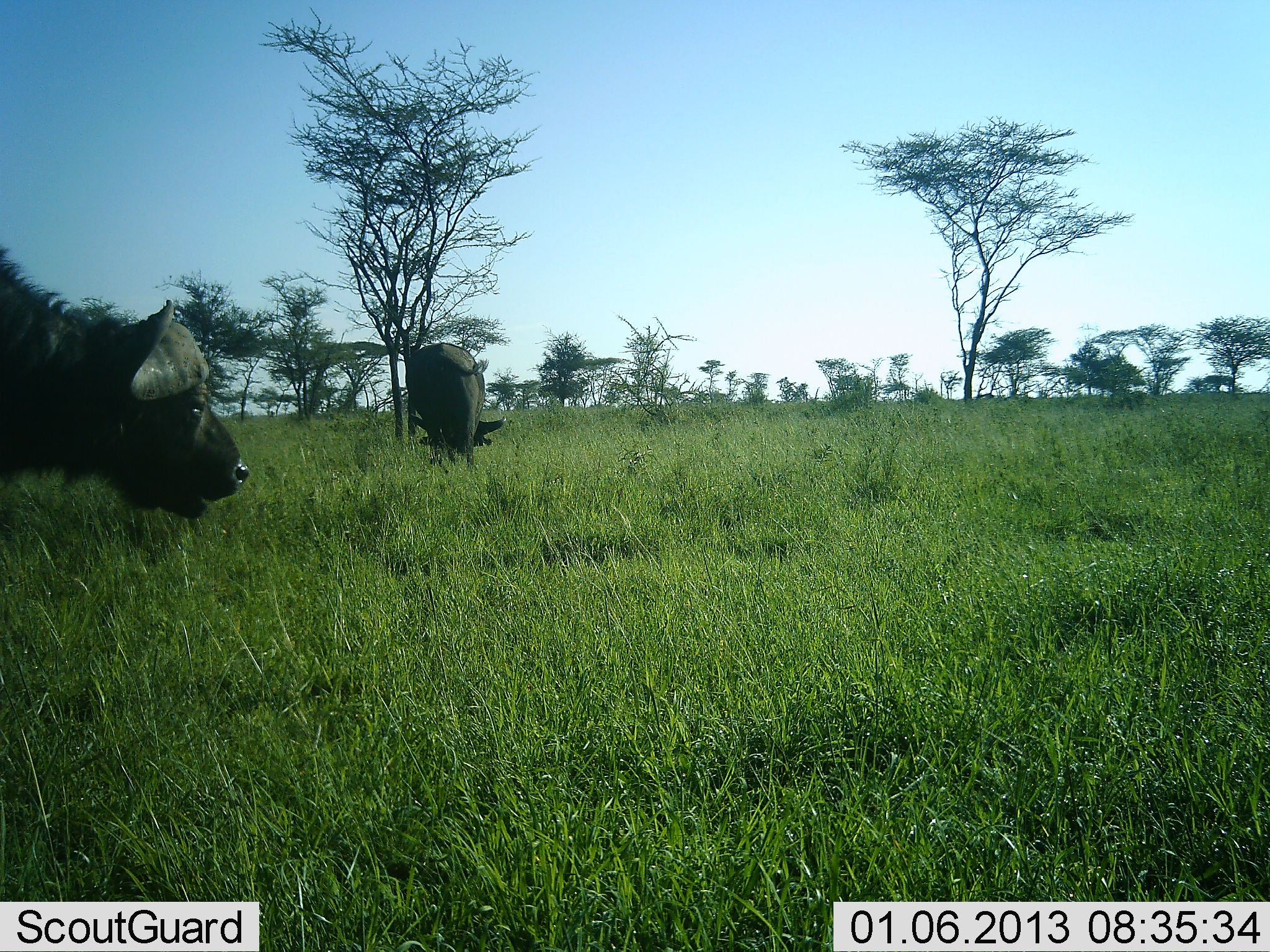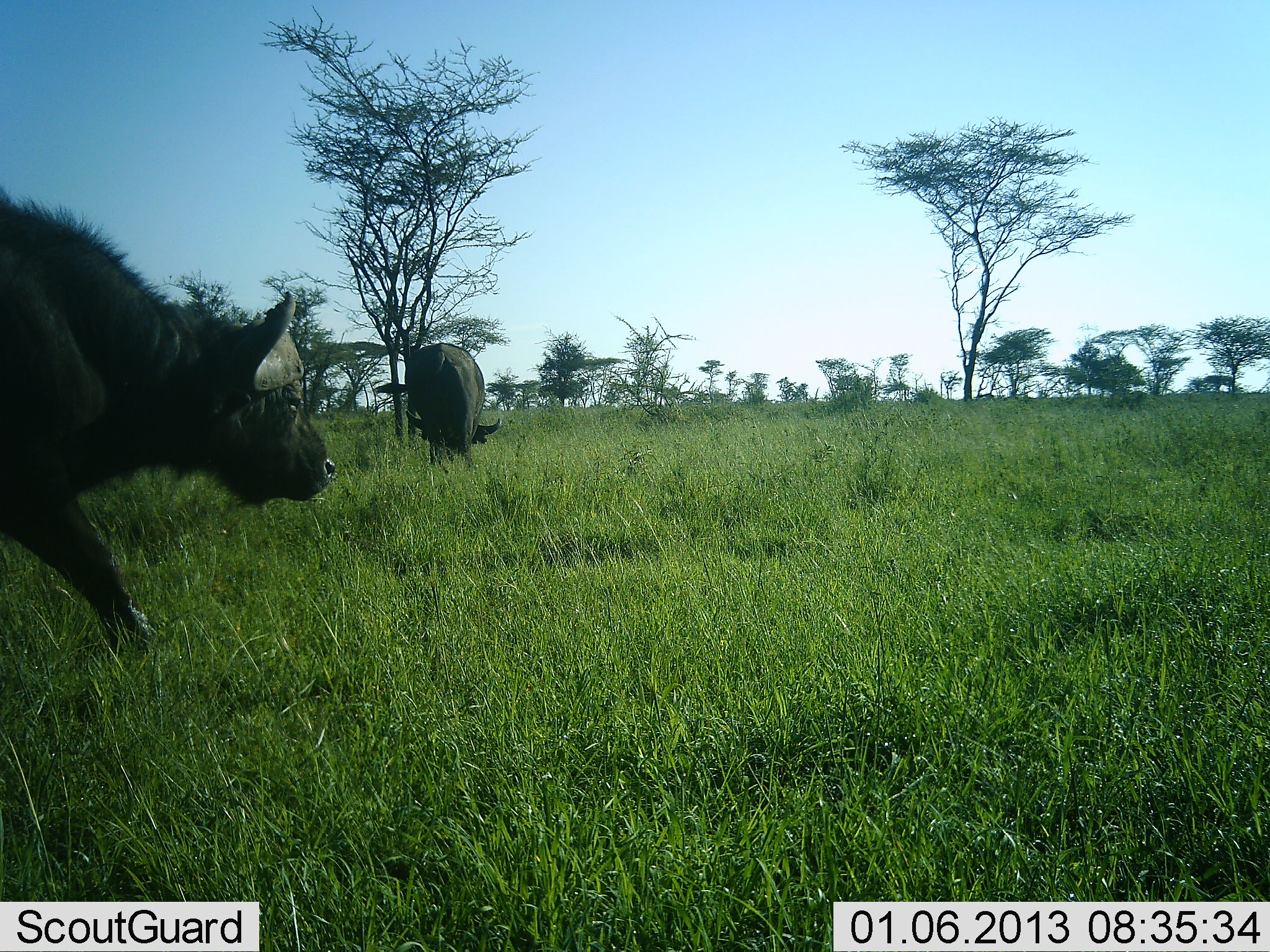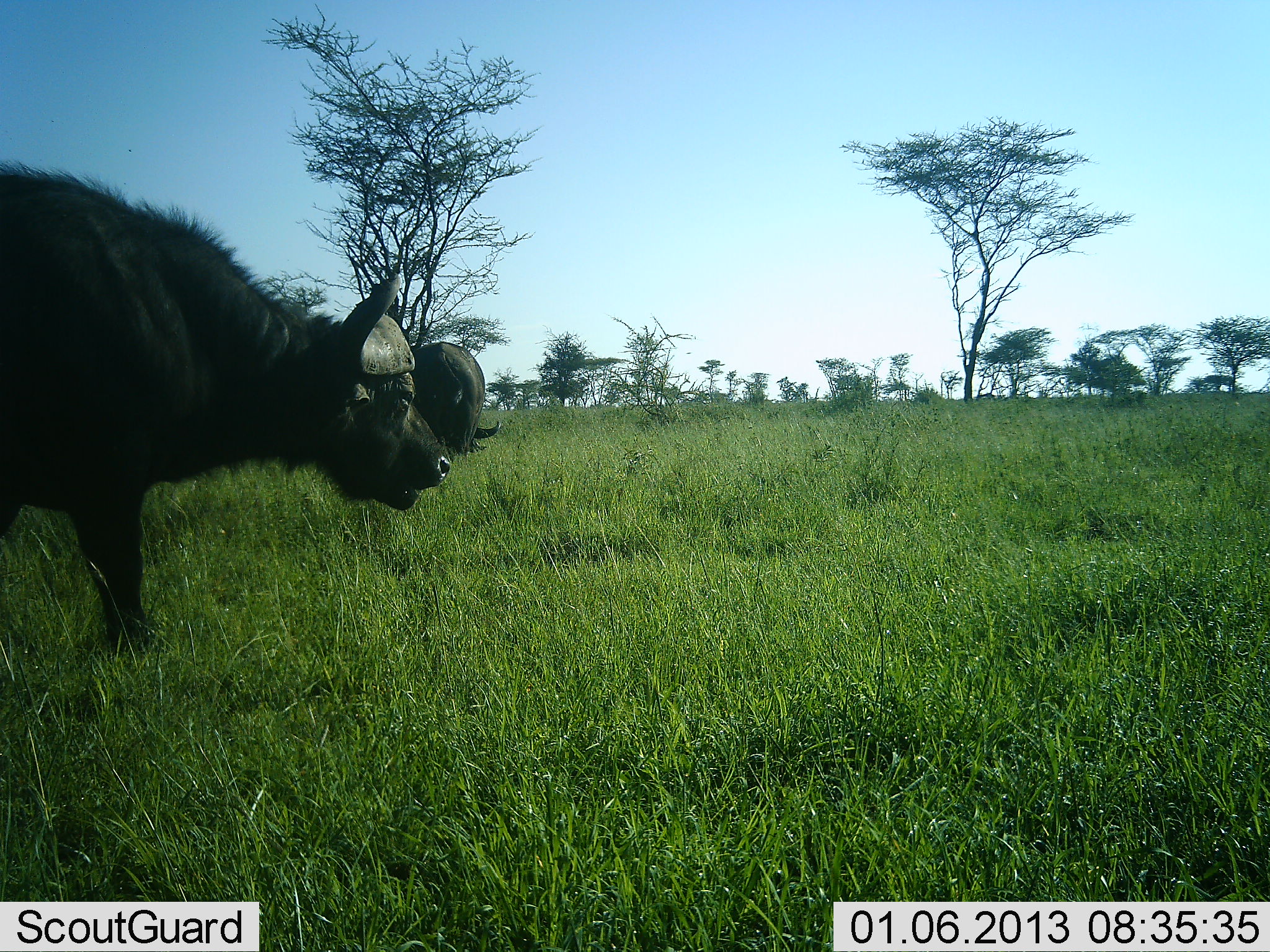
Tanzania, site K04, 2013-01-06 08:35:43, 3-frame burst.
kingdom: Animalia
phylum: Chordata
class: Mammalia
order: Artiodactyla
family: Bovidae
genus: Syncerus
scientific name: Syncerus caffer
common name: cape buffalo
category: buffalo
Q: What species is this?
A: Buffalo (cape buffalo) (Syncerus caffer).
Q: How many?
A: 2.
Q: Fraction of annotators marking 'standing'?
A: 29%.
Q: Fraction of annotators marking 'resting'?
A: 3%.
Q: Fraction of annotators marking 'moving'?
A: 89%.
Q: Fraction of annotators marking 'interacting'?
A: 0%.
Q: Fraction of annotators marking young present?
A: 0%.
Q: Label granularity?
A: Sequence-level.